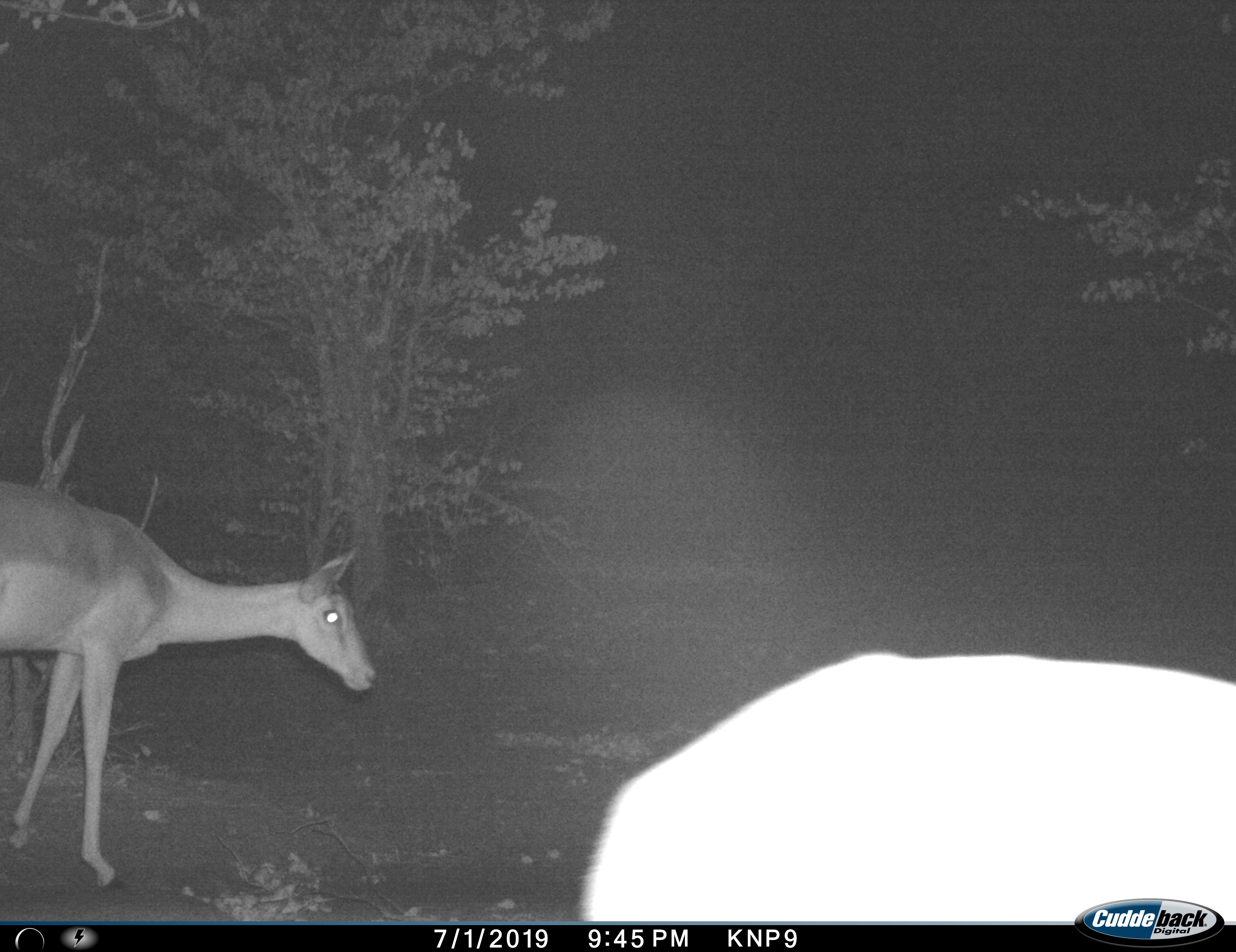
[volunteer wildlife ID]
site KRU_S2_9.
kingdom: Animalia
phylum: Chordata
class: Mammalia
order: Artiodactyla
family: Bovidae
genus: Aepyceros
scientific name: Aepyceros melampus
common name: impala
Impala (Aepyceros melampus), count 1. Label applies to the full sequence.